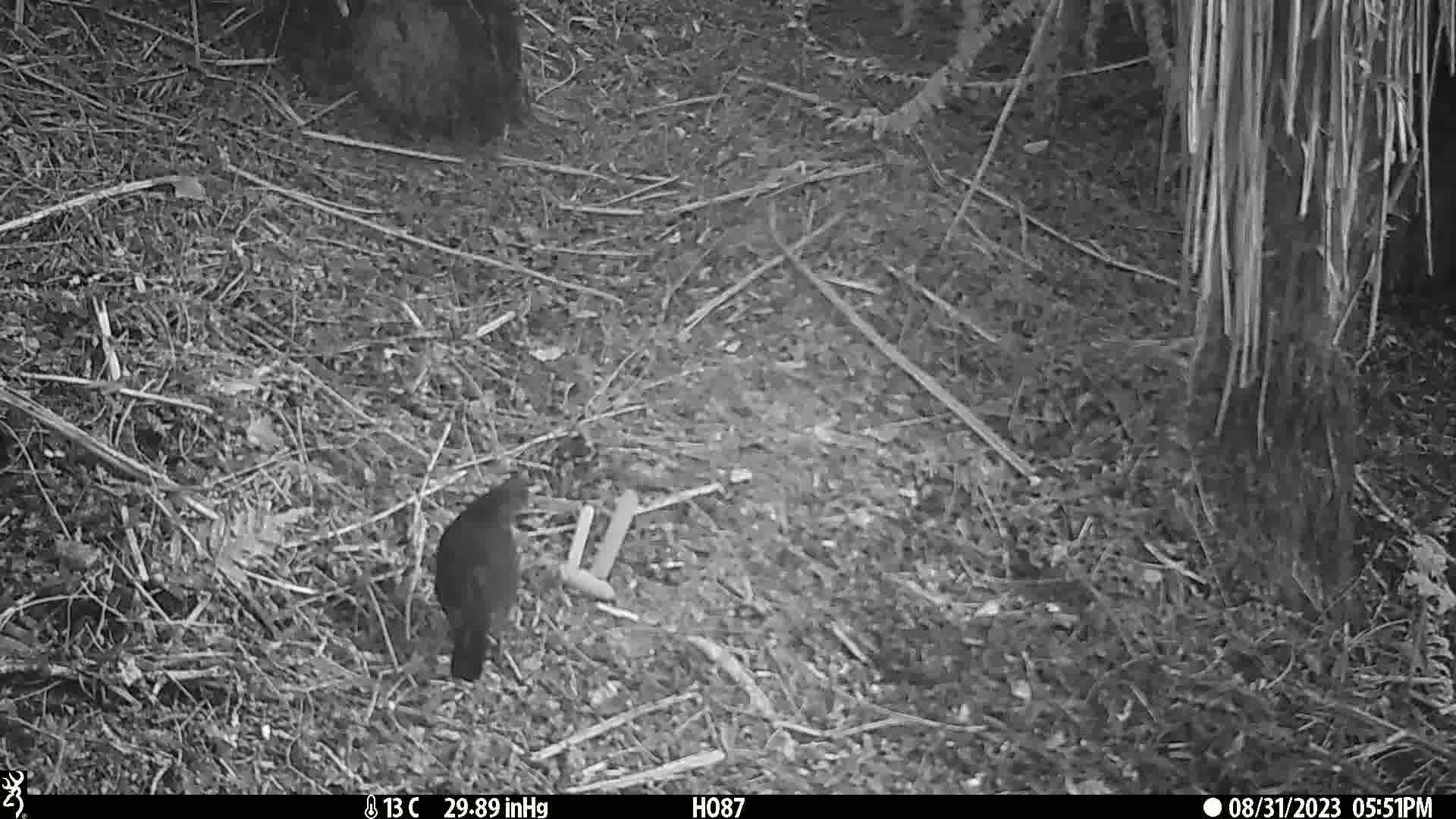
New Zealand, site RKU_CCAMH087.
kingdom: Animalia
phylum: Chordata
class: Aves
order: Passeriformes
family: Turdidae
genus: Turdus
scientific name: Turdus merula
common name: eurasian blackbird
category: blackbird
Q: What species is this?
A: Blackbird (eurasian blackbird) (Turdus merula).